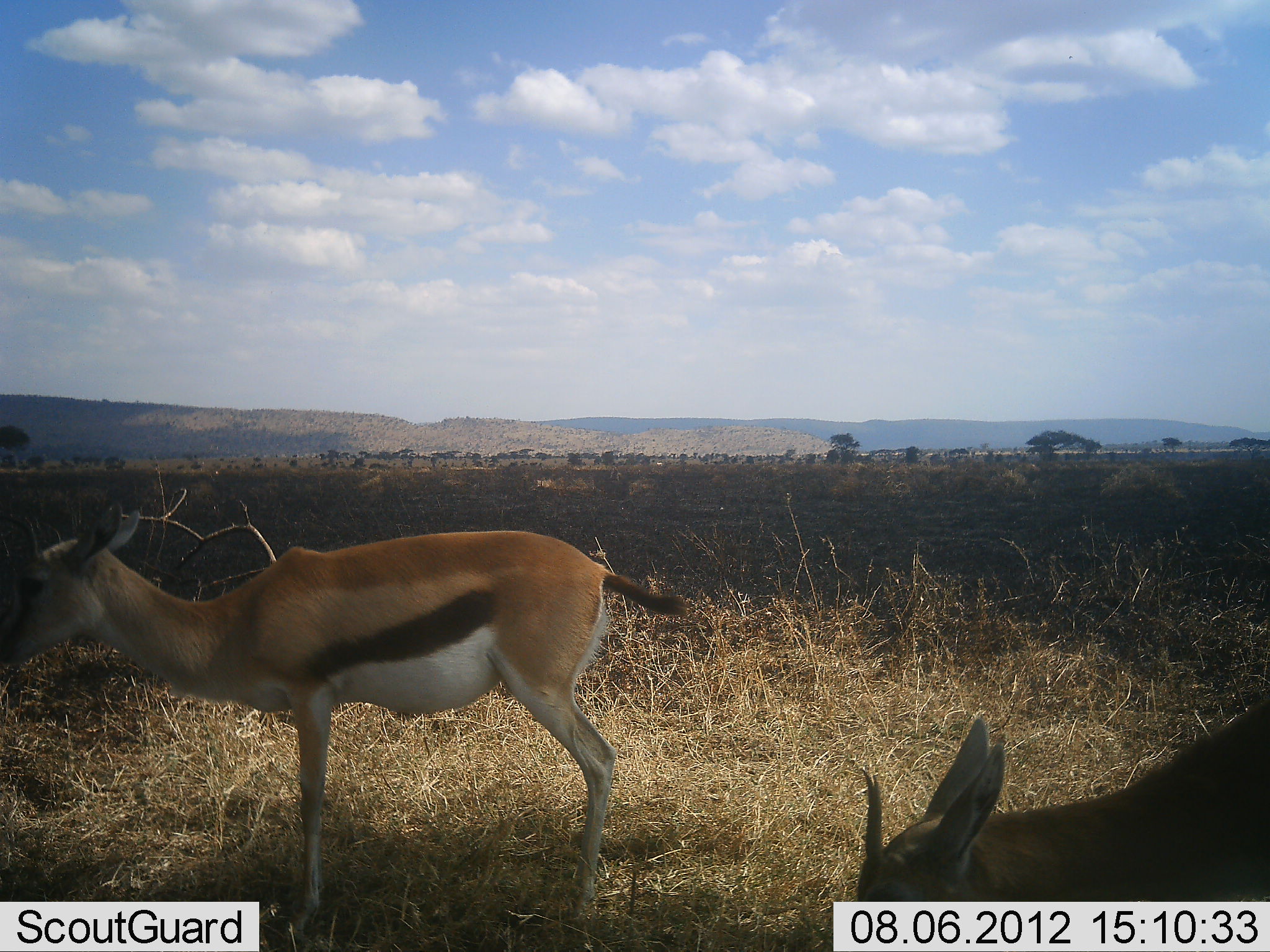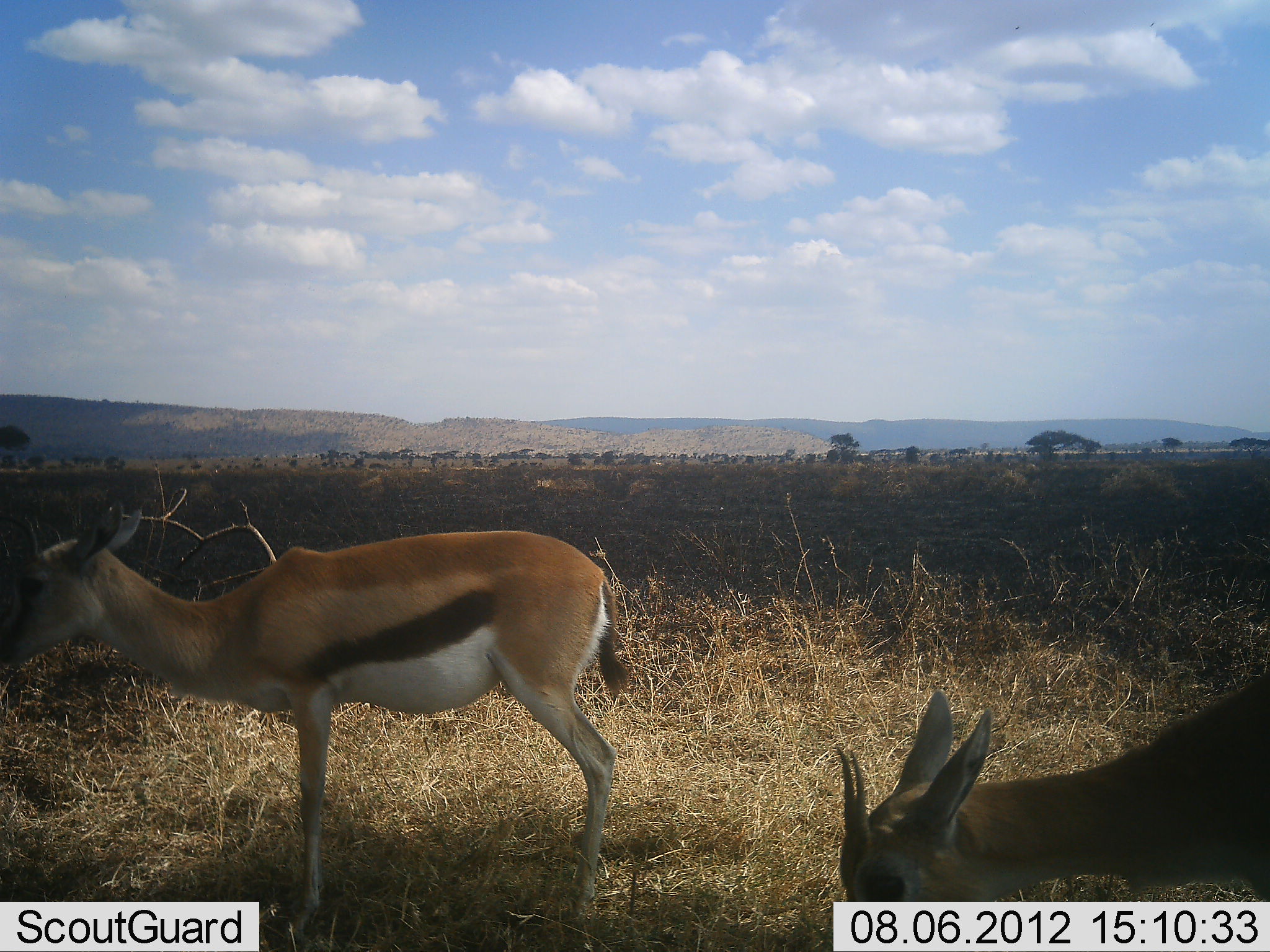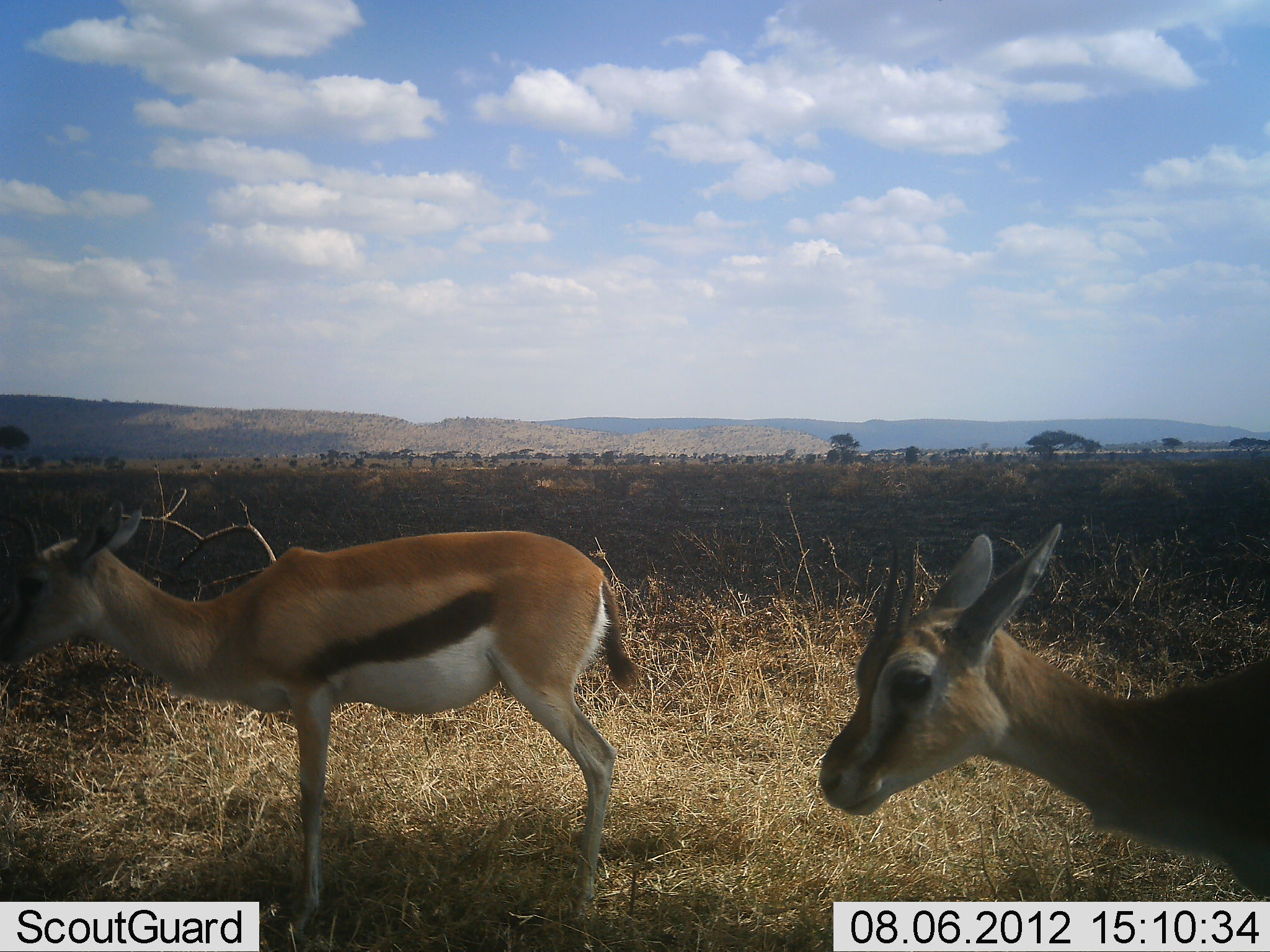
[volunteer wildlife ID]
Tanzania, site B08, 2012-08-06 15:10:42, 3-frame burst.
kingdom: Animalia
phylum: Chordata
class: Mammalia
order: Artiodactyla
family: Bovidae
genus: Eudorcas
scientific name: Eudorcas thomsonii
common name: thomson's gazelle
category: gazellethomsons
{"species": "gazellethomsons (thomson's gazelle) (Eudorcas thomsonii)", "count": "2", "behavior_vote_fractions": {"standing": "80%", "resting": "0%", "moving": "30%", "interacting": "0%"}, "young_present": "0%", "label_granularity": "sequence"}